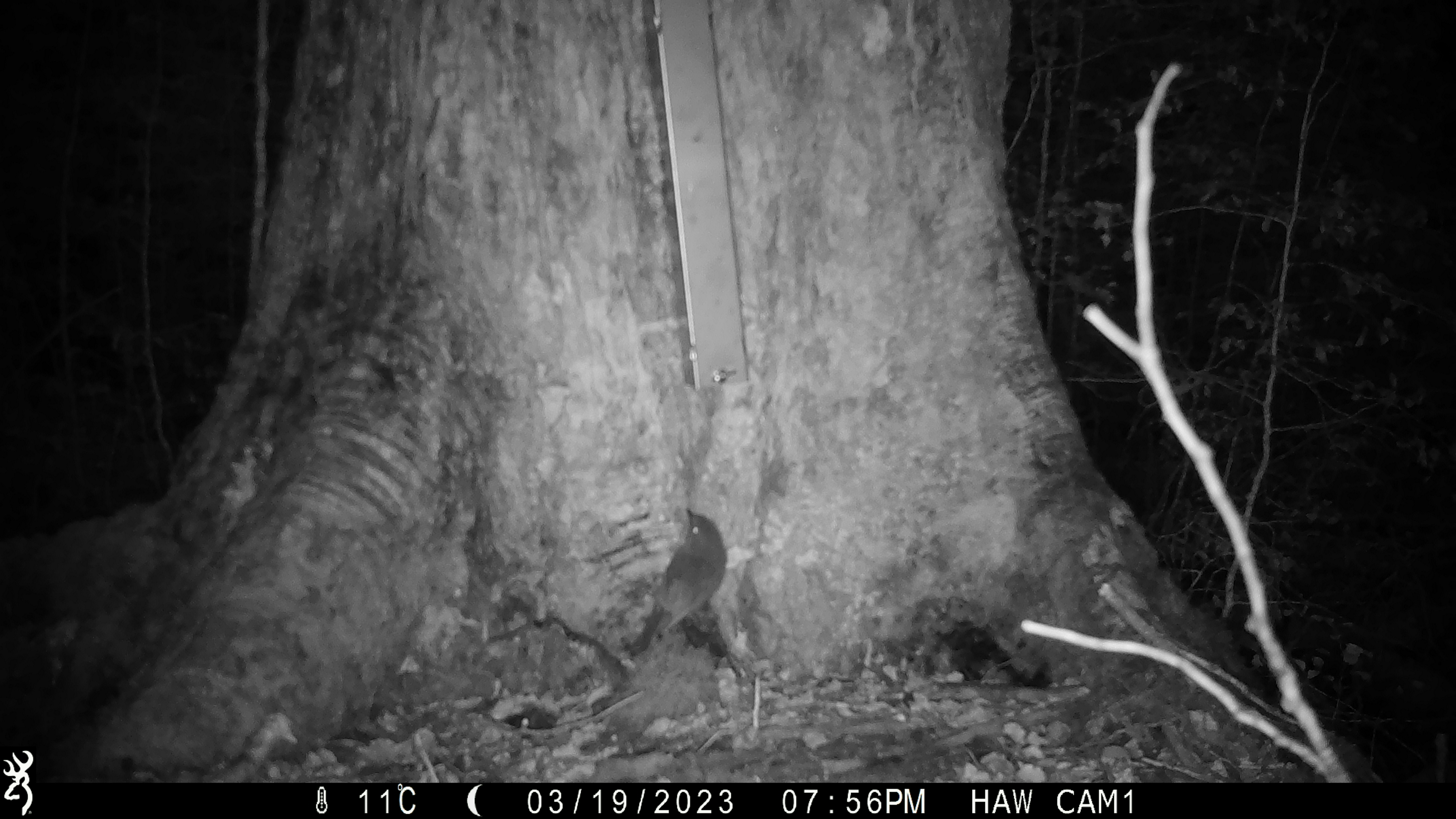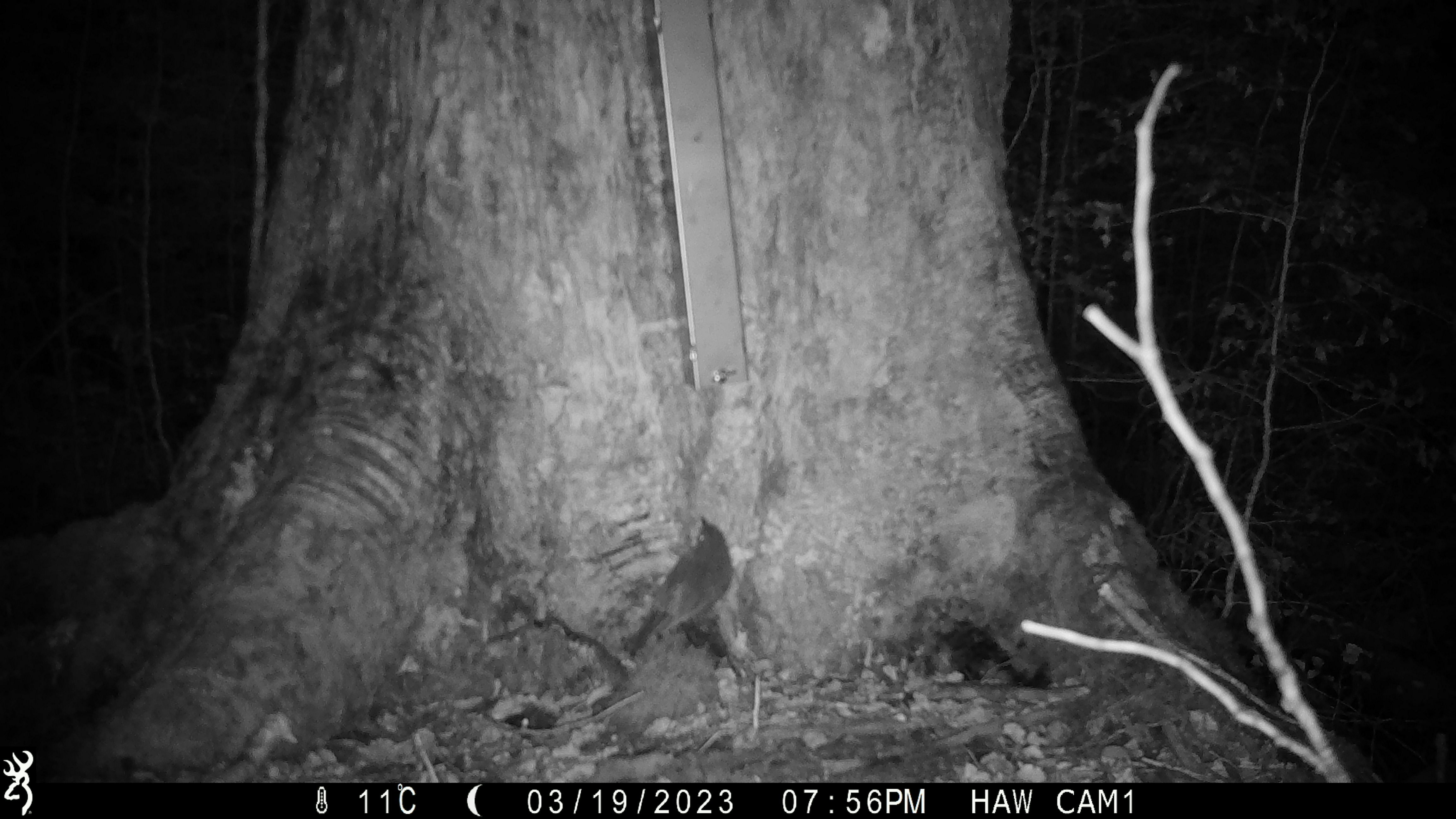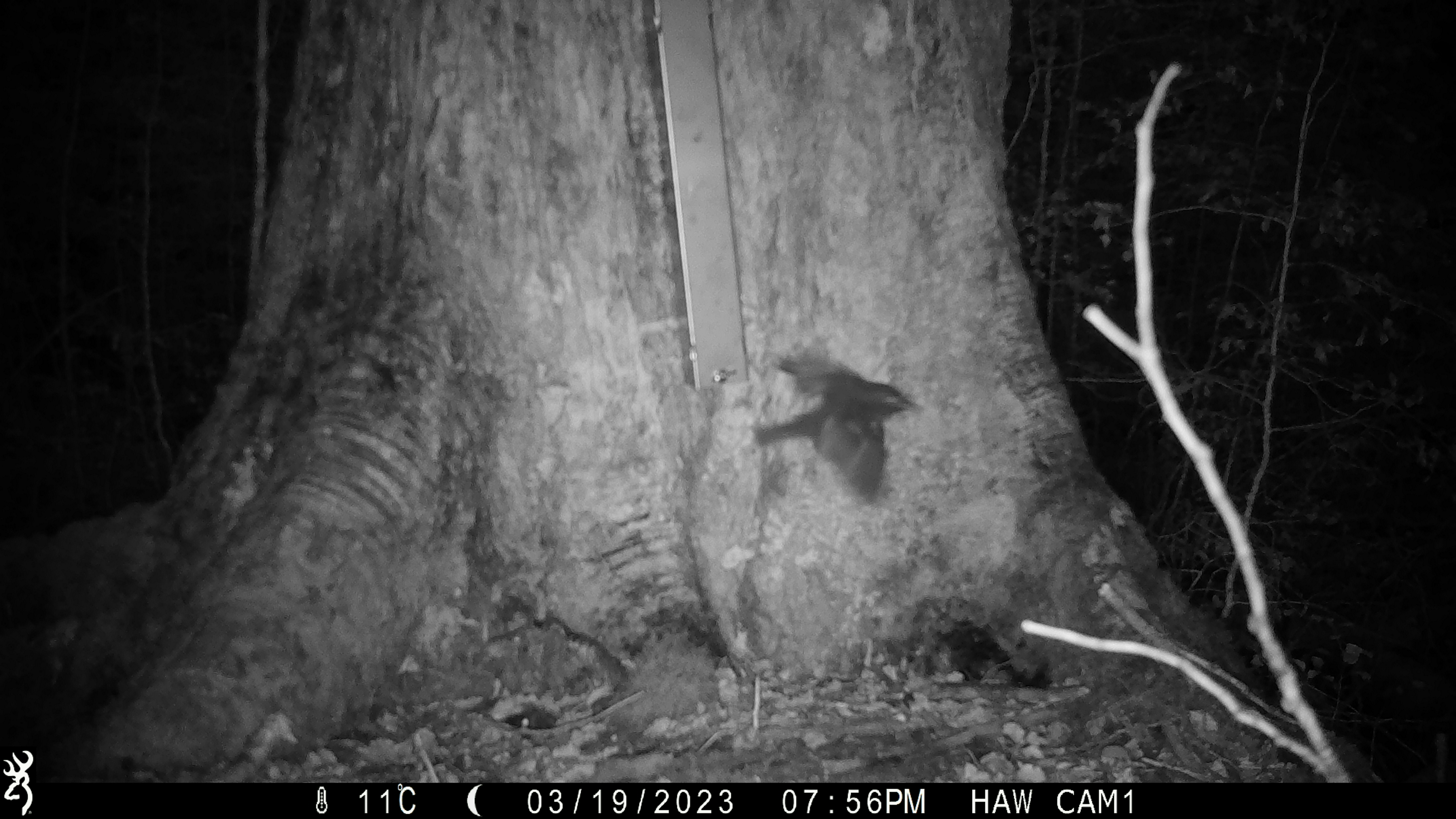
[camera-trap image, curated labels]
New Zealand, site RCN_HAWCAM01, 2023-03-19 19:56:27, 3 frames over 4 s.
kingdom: Animalia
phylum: Chordata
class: Aves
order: Passeriformes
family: Petroicidae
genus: Petroica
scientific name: Petroica australis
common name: new zealand robin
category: robin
Robin (new zealand robin) (Petroica australis).